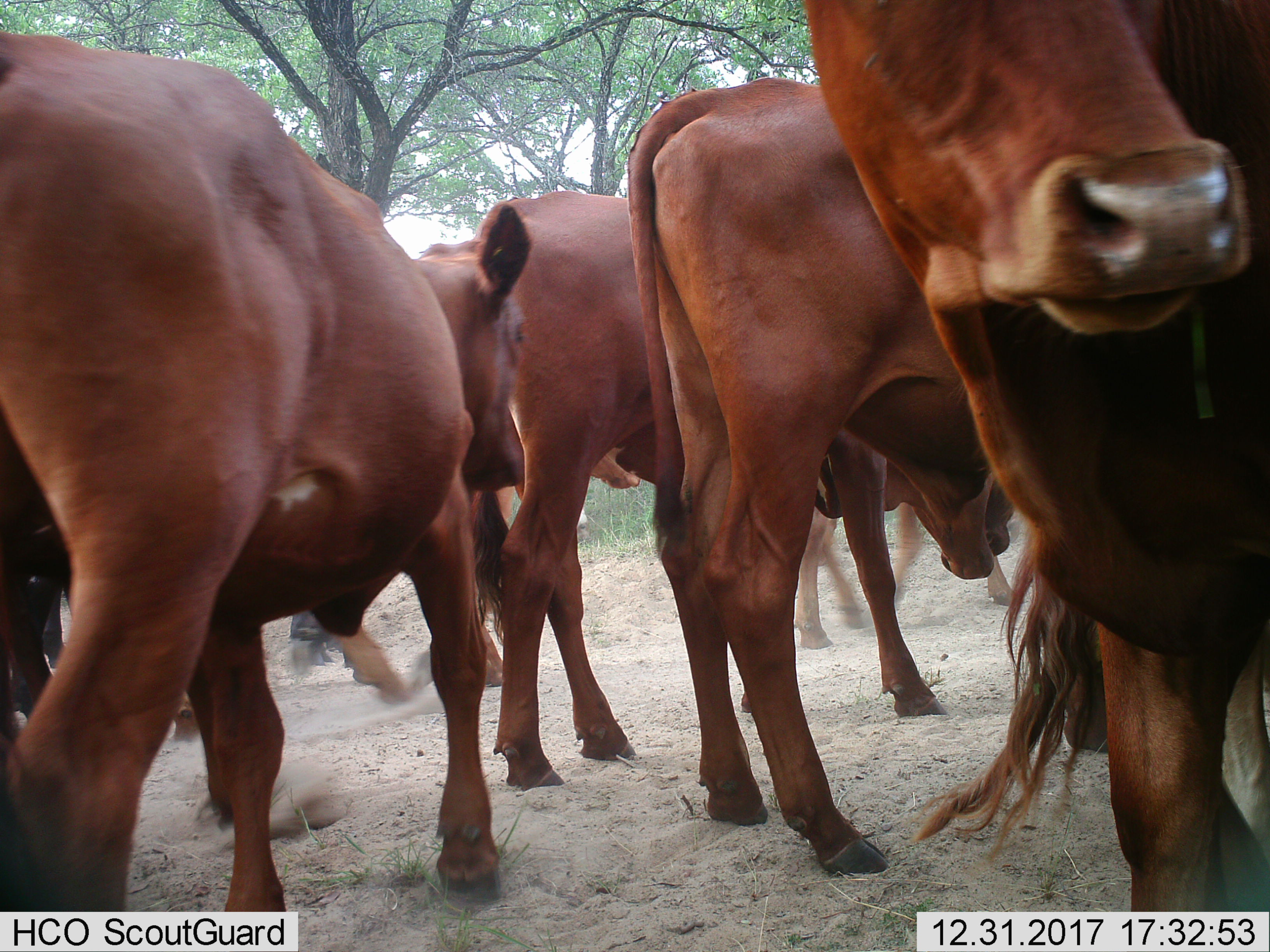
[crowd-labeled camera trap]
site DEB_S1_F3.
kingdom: Animalia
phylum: Chordata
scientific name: Vertebrata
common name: domestic animal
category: domesticanimal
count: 7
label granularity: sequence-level